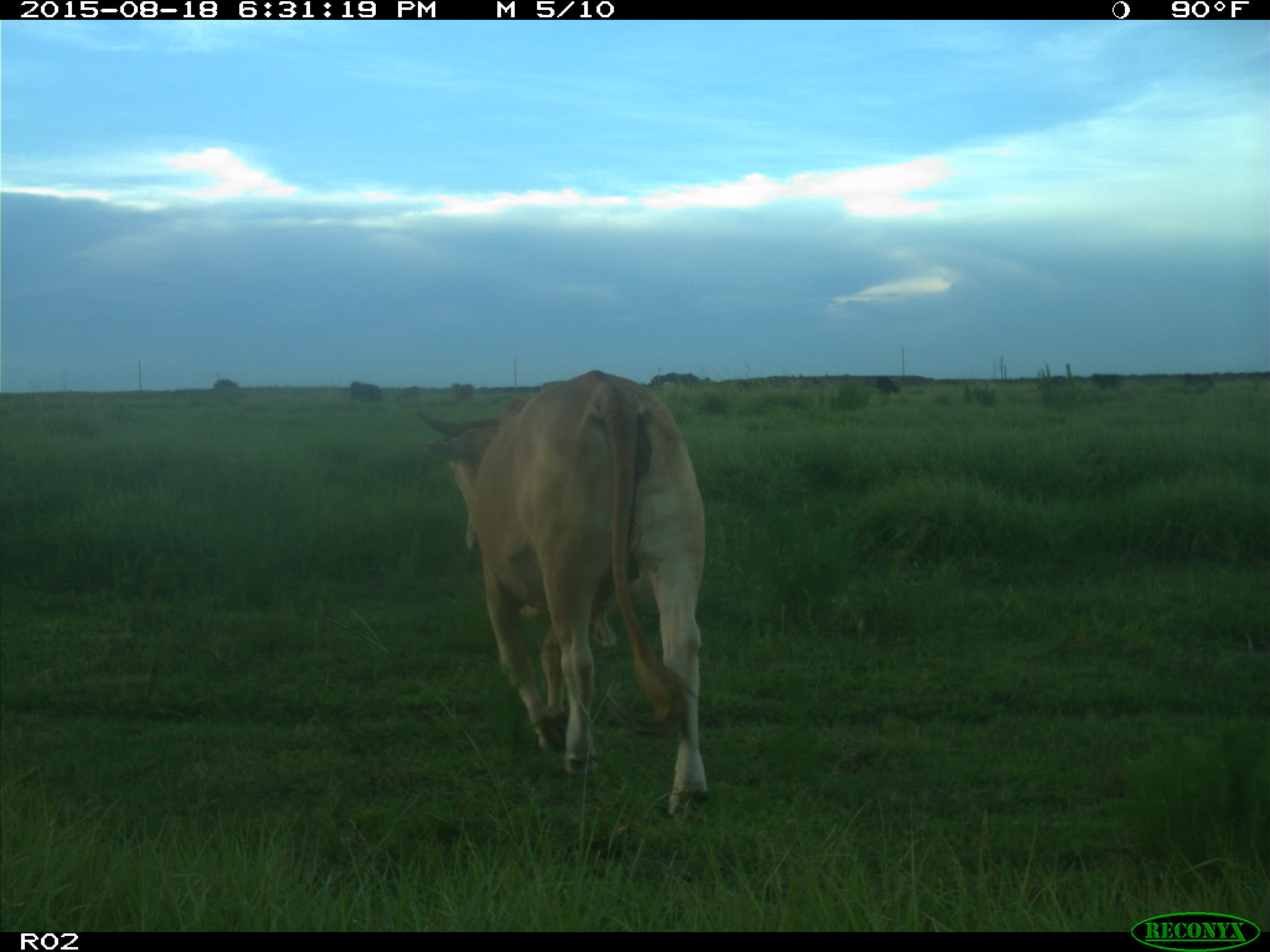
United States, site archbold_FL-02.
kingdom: Animalia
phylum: Chordata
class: Mammalia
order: Artiodactyla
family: Bovidae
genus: Bos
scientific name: Bos taurus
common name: domestic cow